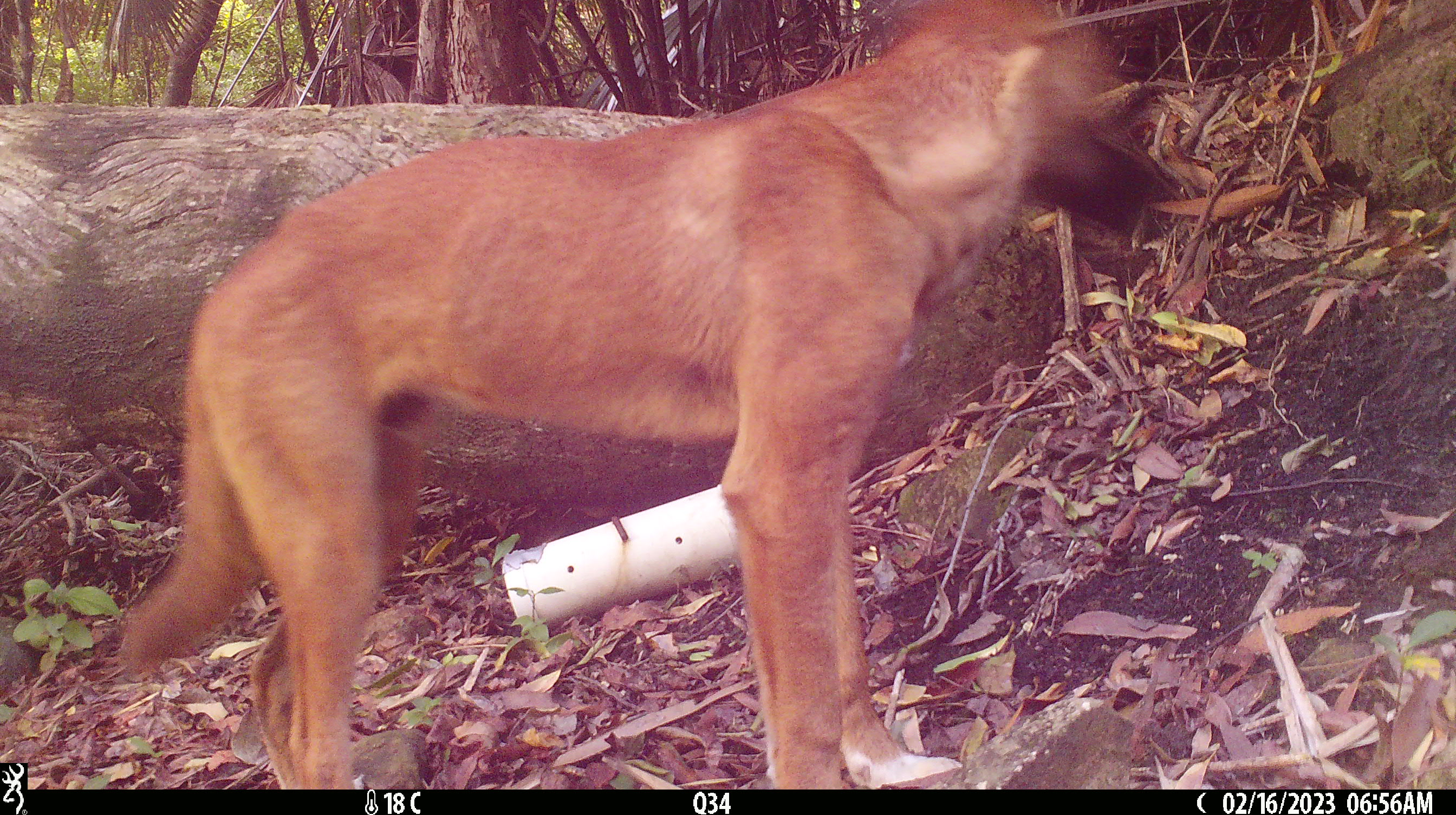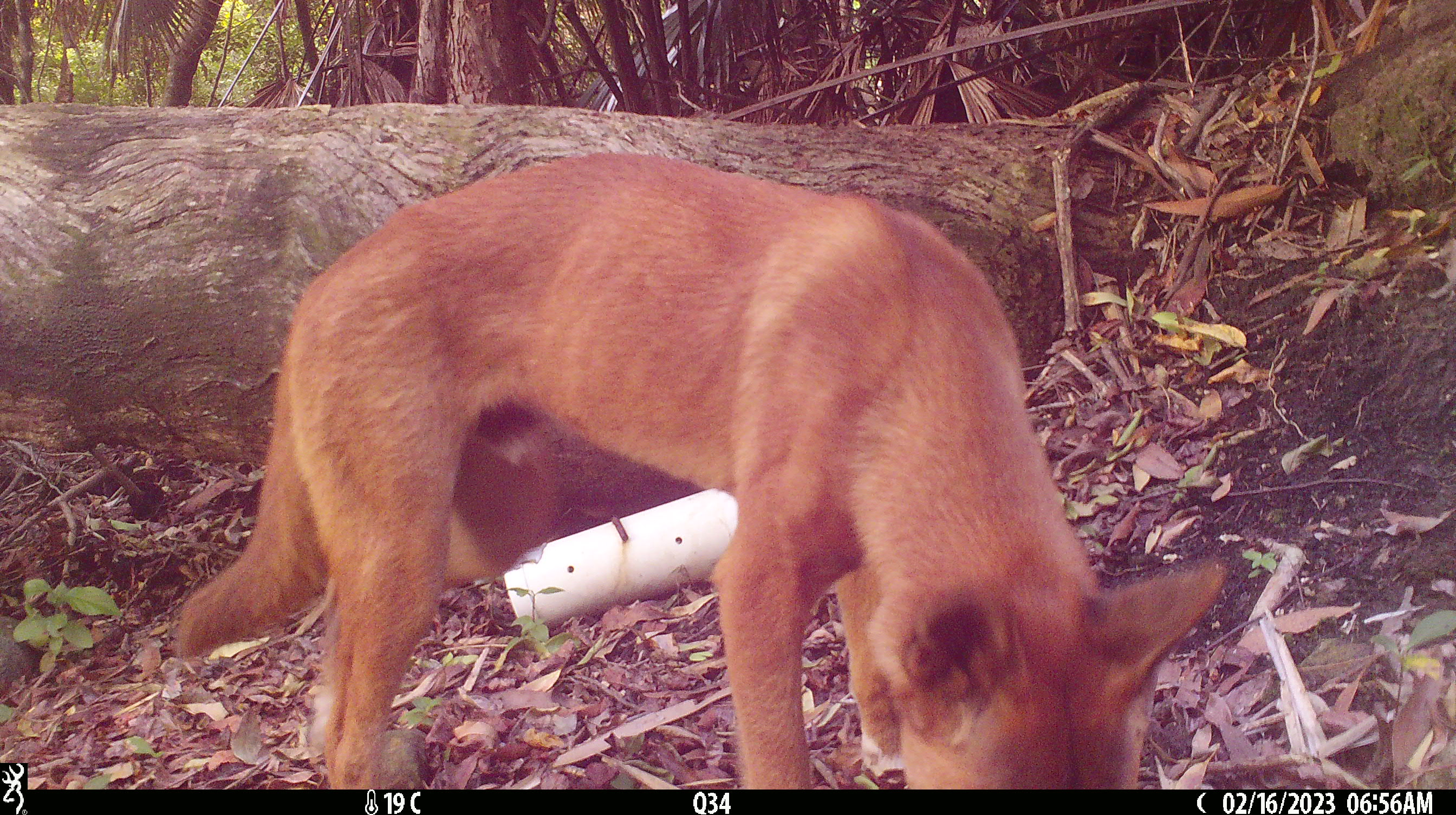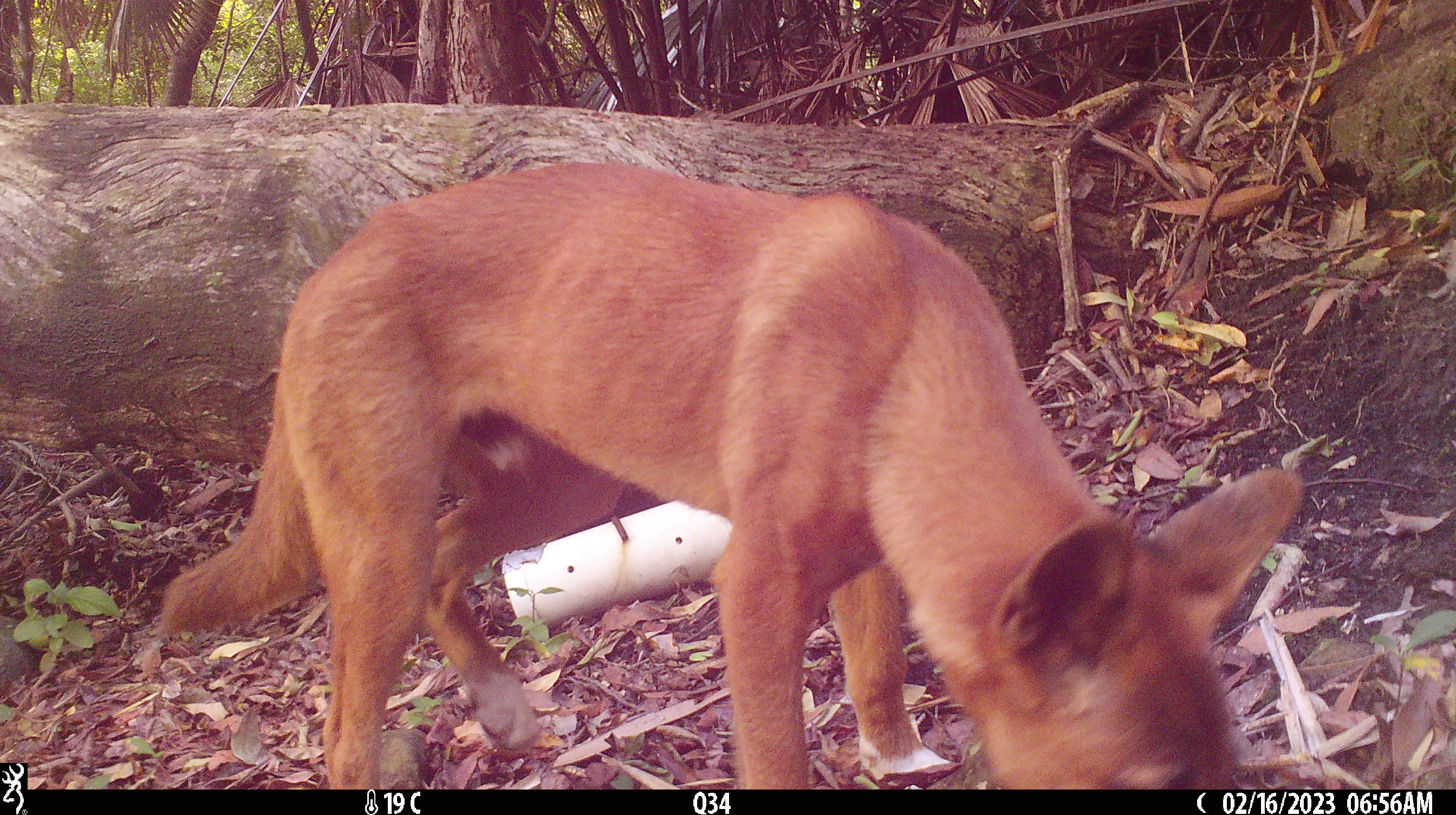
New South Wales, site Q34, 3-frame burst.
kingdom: Animalia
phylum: Chordata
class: Mammalia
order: Carnivora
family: Canidae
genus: Canis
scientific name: Canis familiaris dingo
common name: dingo